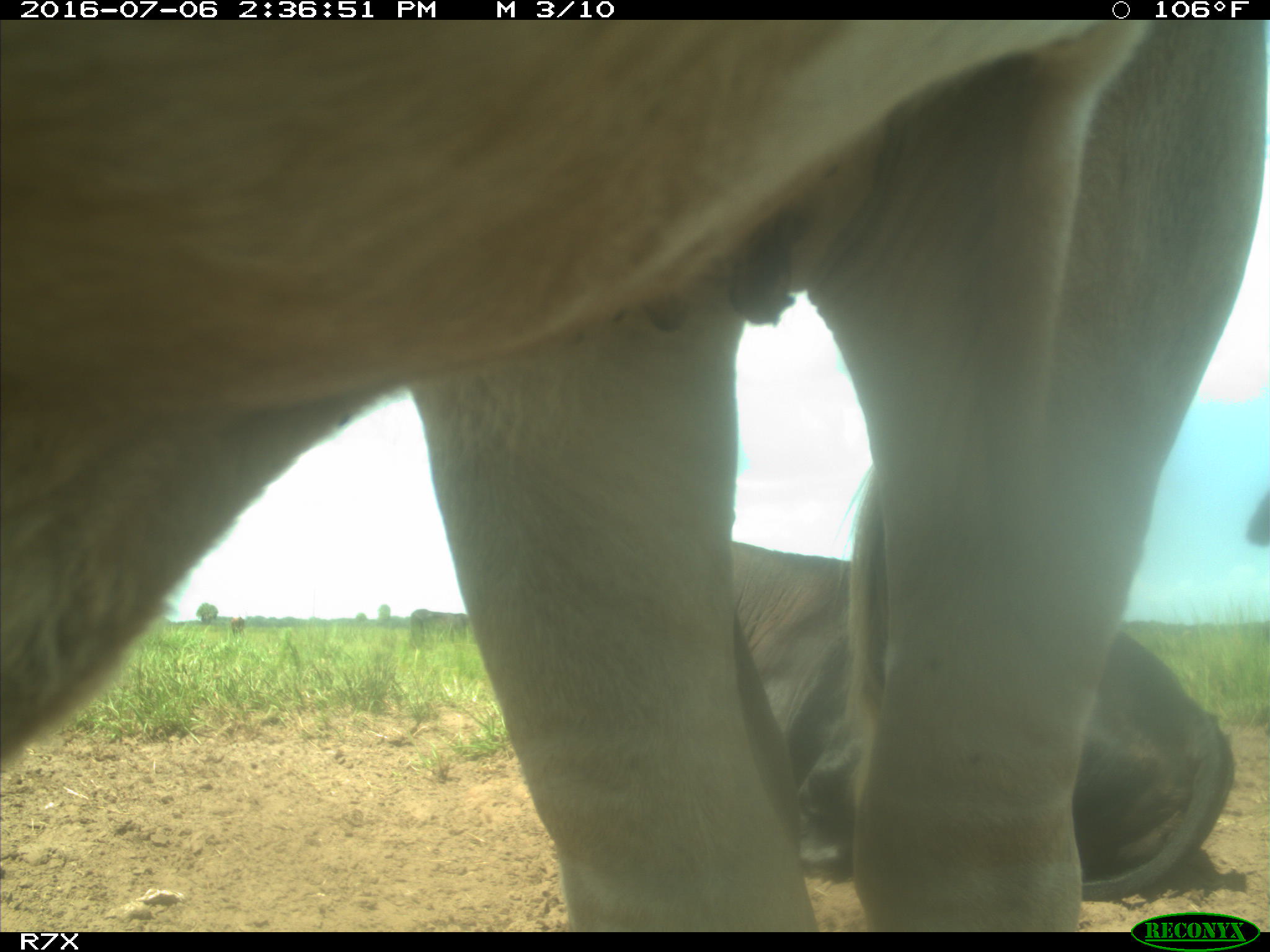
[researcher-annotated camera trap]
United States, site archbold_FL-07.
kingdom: Animalia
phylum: Chordata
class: Mammalia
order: Artiodactyla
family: Bovidae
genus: Bos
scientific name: Bos taurus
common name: domestic cow